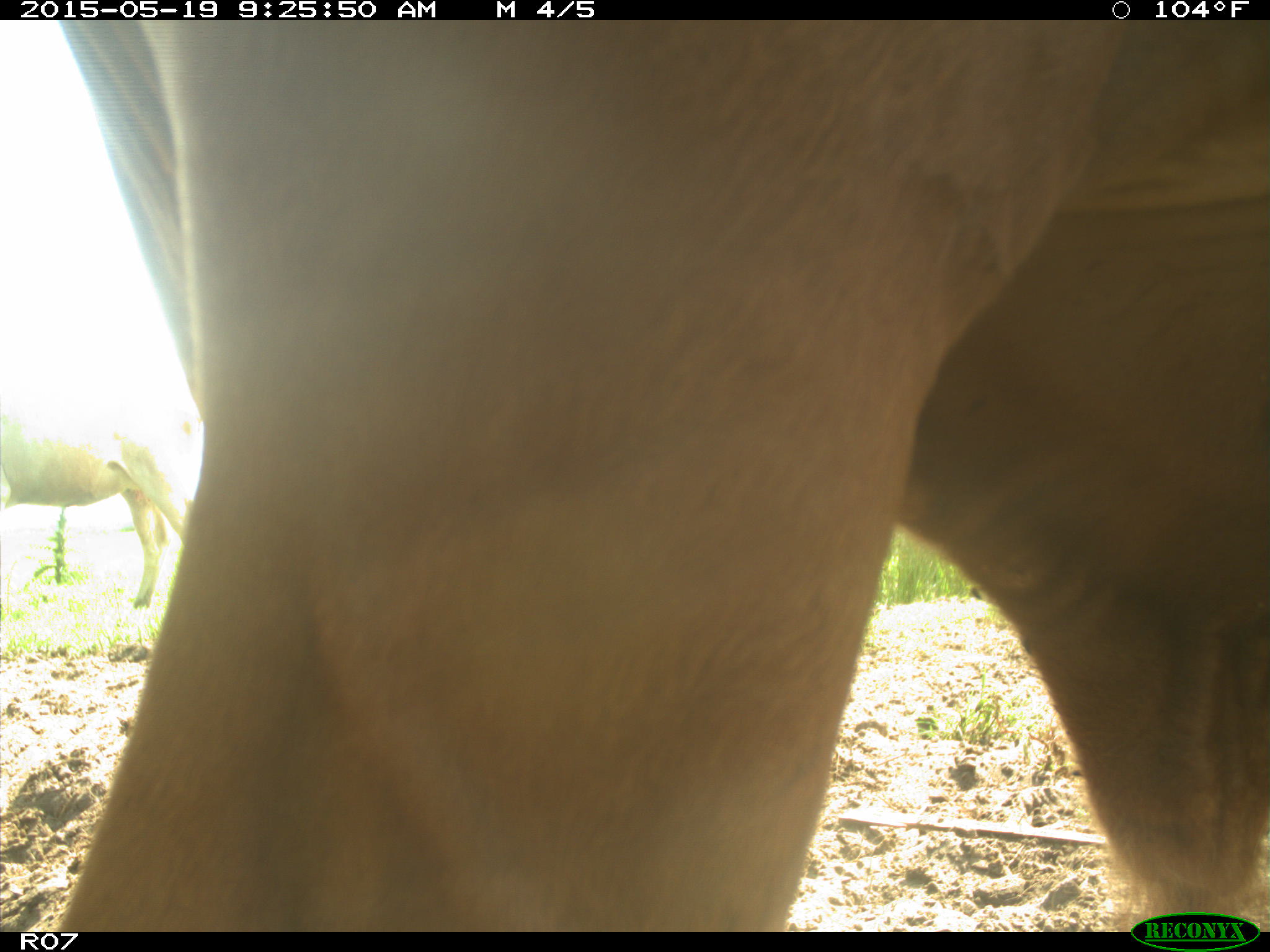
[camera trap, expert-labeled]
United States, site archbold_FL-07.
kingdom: Animalia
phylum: Chordata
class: Mammalia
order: Artiodactyla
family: Bovidae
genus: Bos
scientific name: Bos taurus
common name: domestic cow